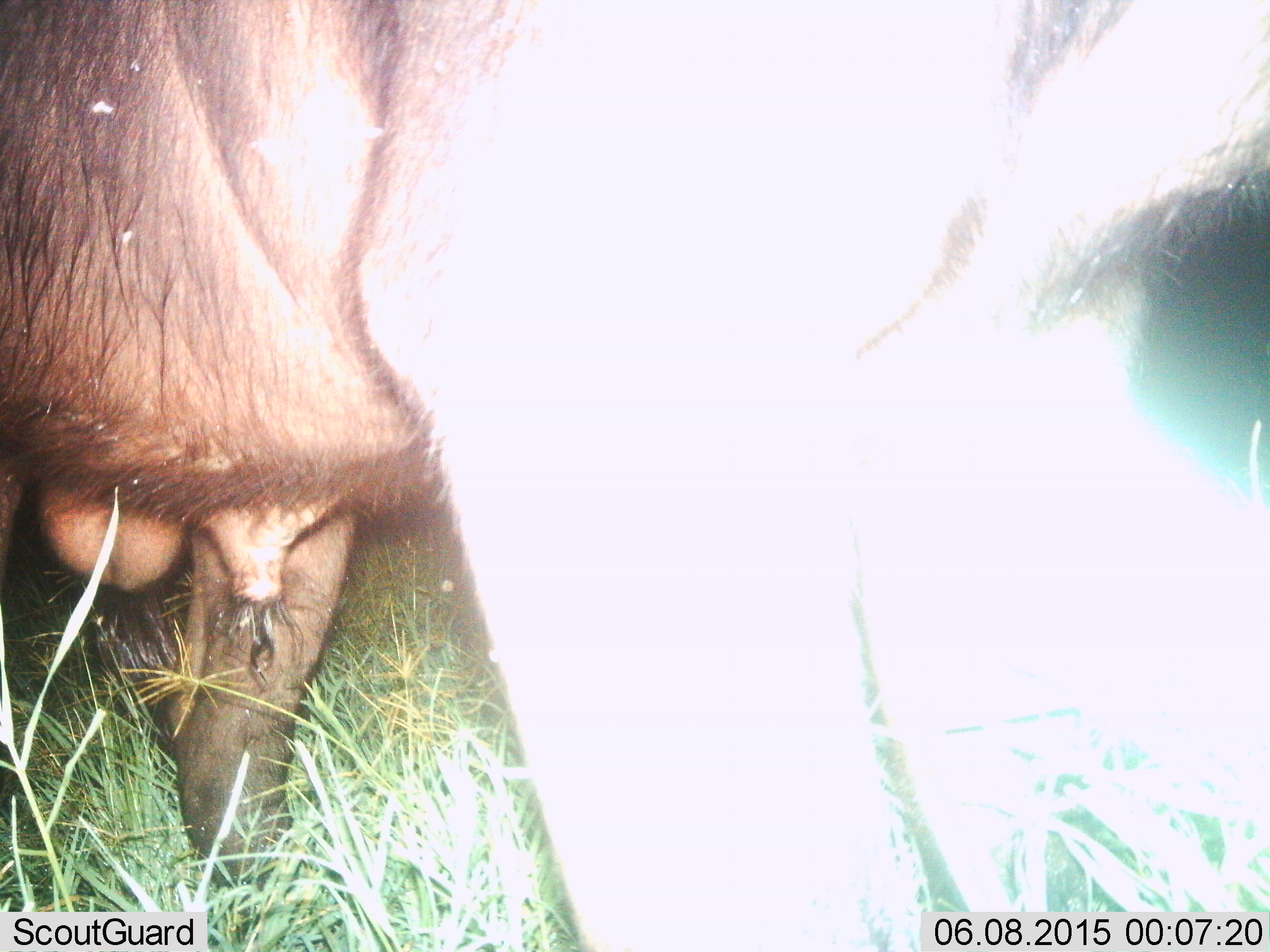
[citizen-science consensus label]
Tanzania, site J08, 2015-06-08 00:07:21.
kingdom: Animalia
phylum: Chordata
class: Mammalia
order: Artiodactyla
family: Bovidae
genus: Syncerus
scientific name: Syncerus caffer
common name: cape buffalo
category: buffalo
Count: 1.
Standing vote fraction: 80%.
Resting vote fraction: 0%.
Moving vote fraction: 20%.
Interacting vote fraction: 0%.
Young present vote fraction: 0%.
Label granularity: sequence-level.